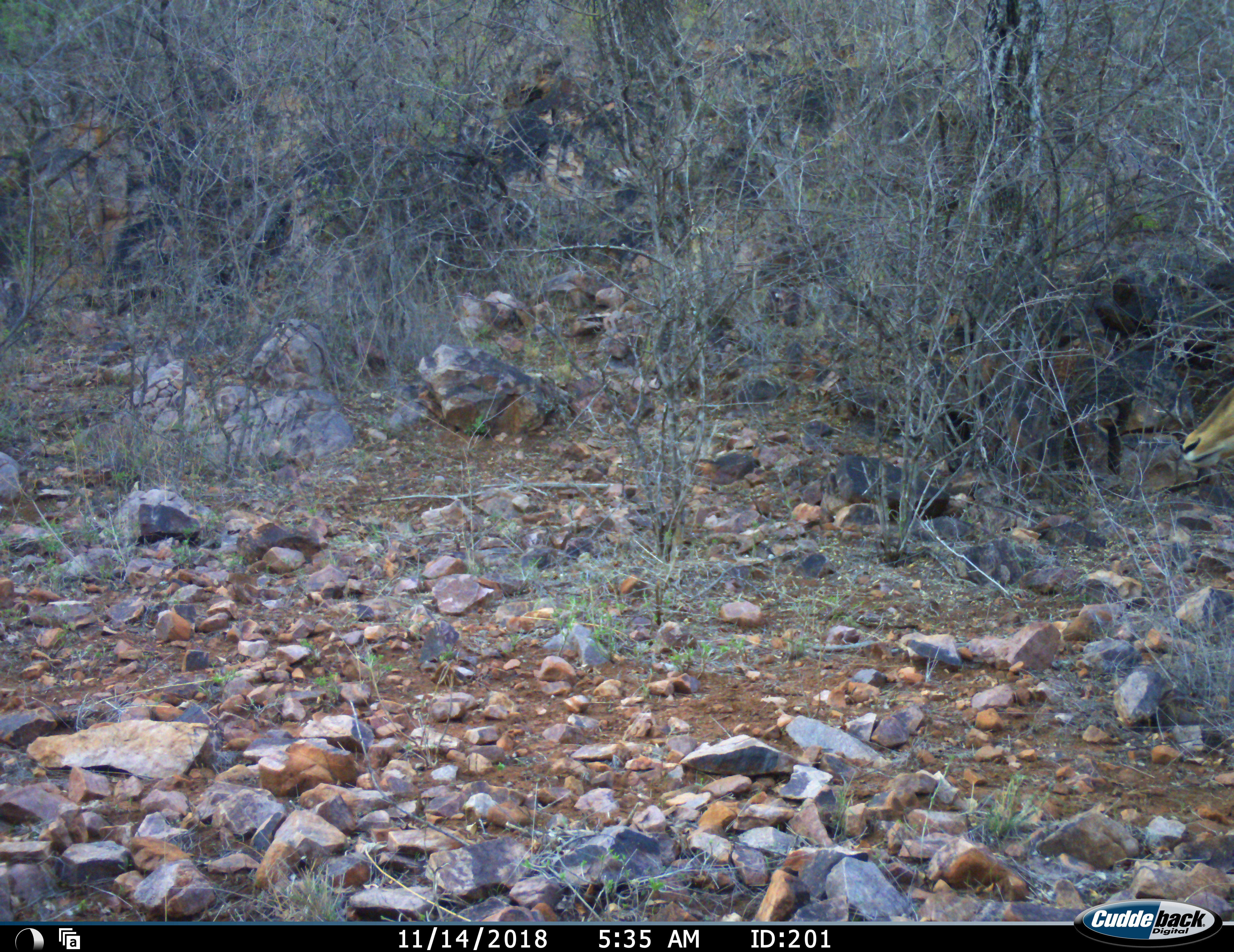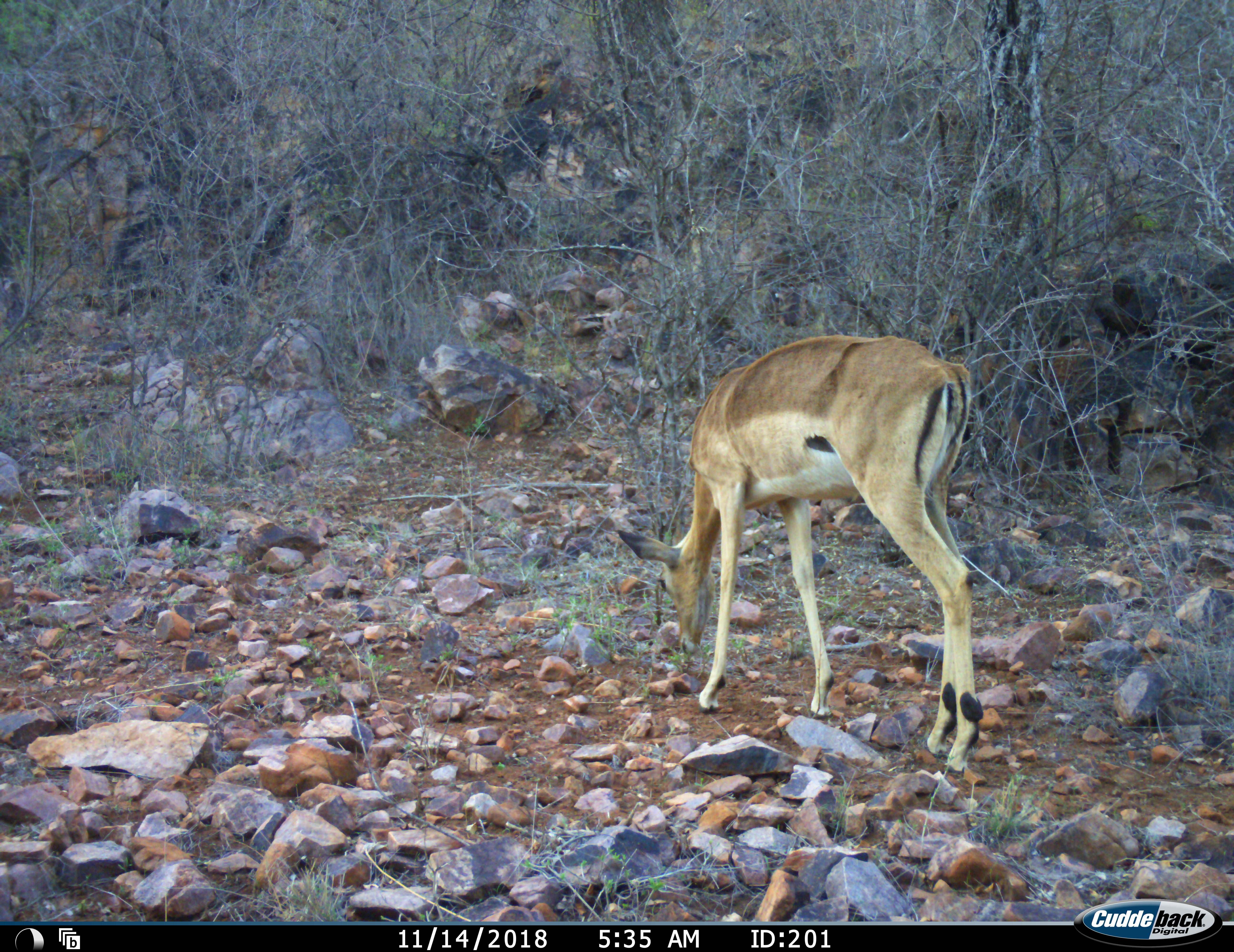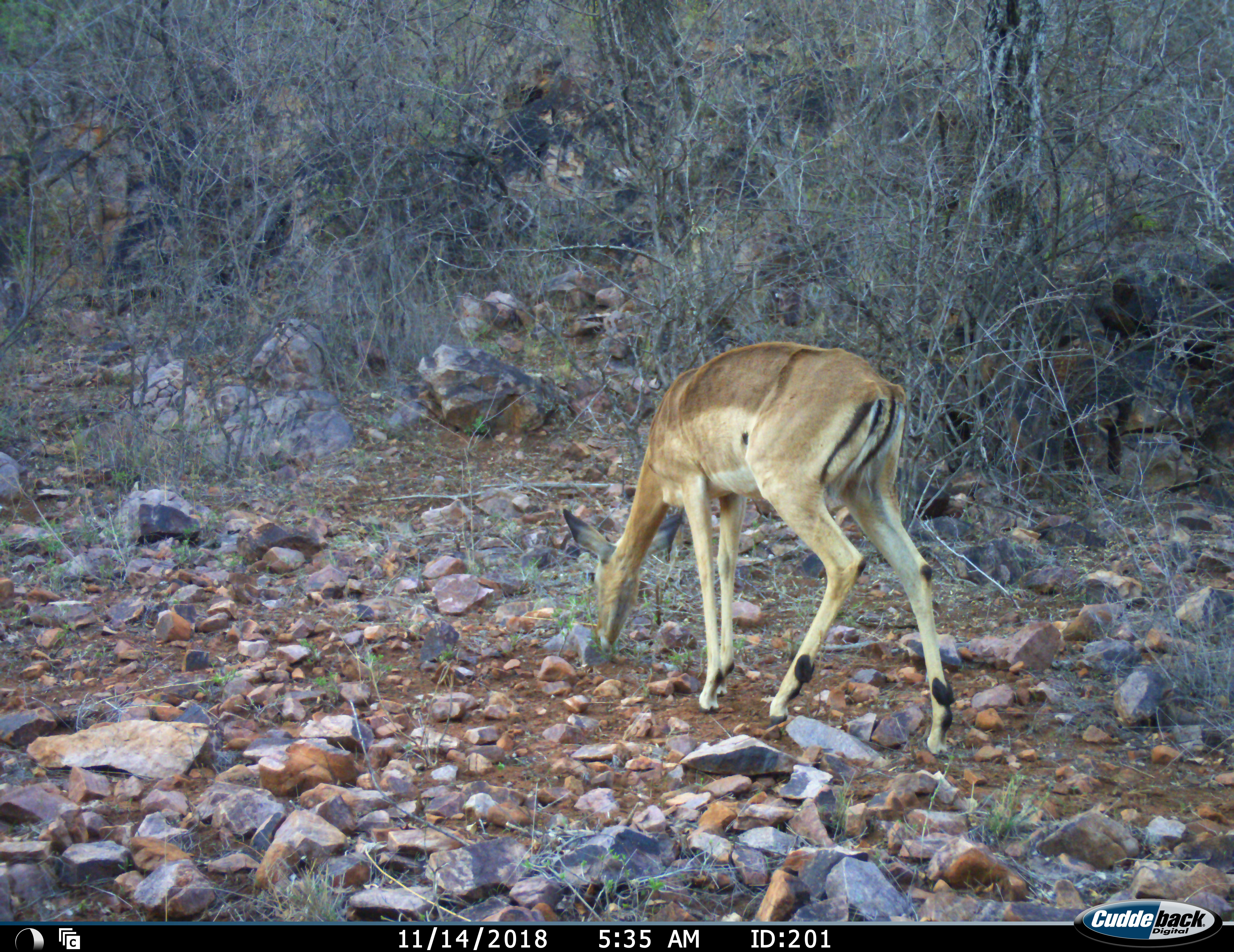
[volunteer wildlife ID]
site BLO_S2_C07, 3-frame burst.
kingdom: Animalia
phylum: Chordata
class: Mammalia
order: Artiodactyla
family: Bovidae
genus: Aepyceros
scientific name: Aepyceros melampus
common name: impala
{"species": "impala (Aepyceros melampus)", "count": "1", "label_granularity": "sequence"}